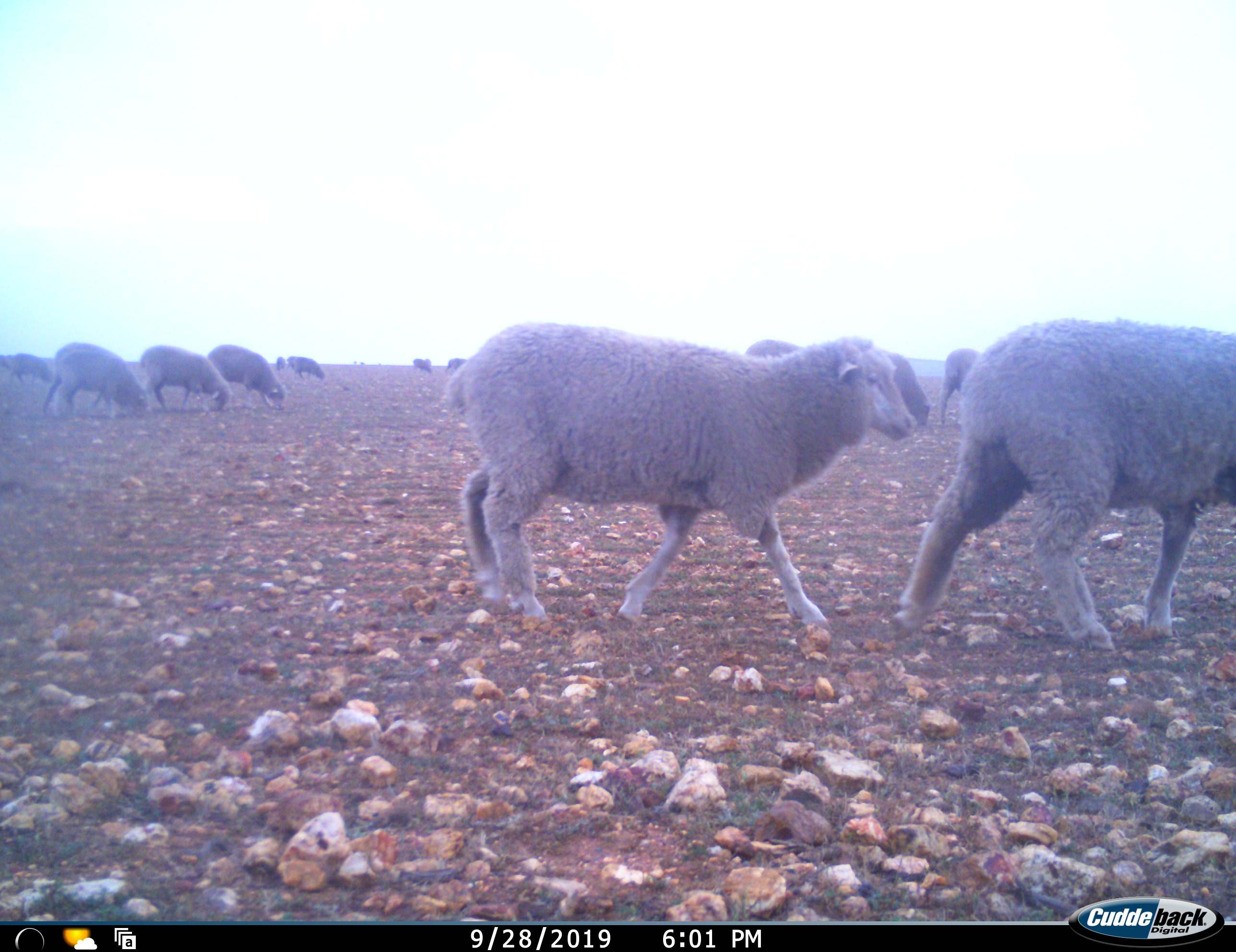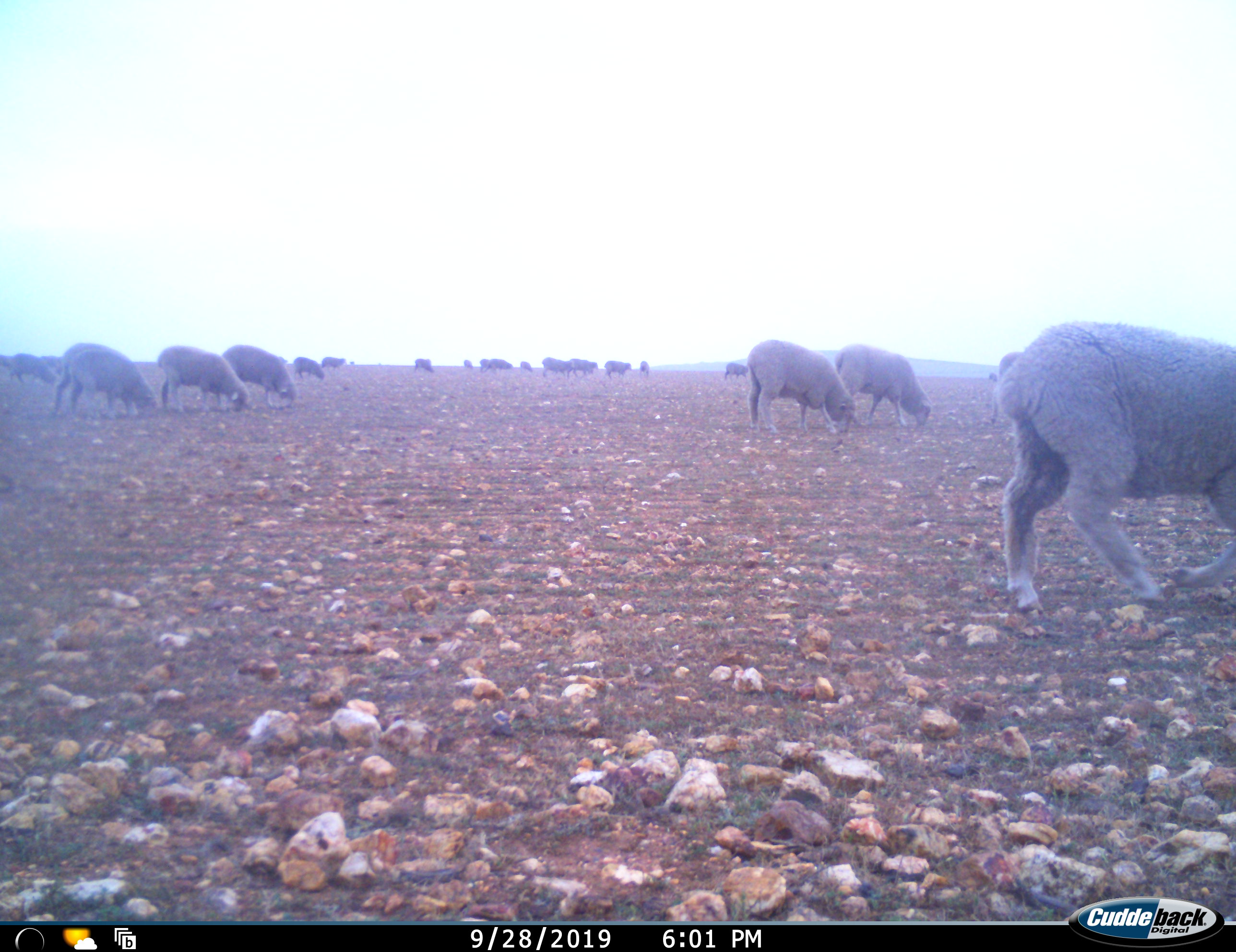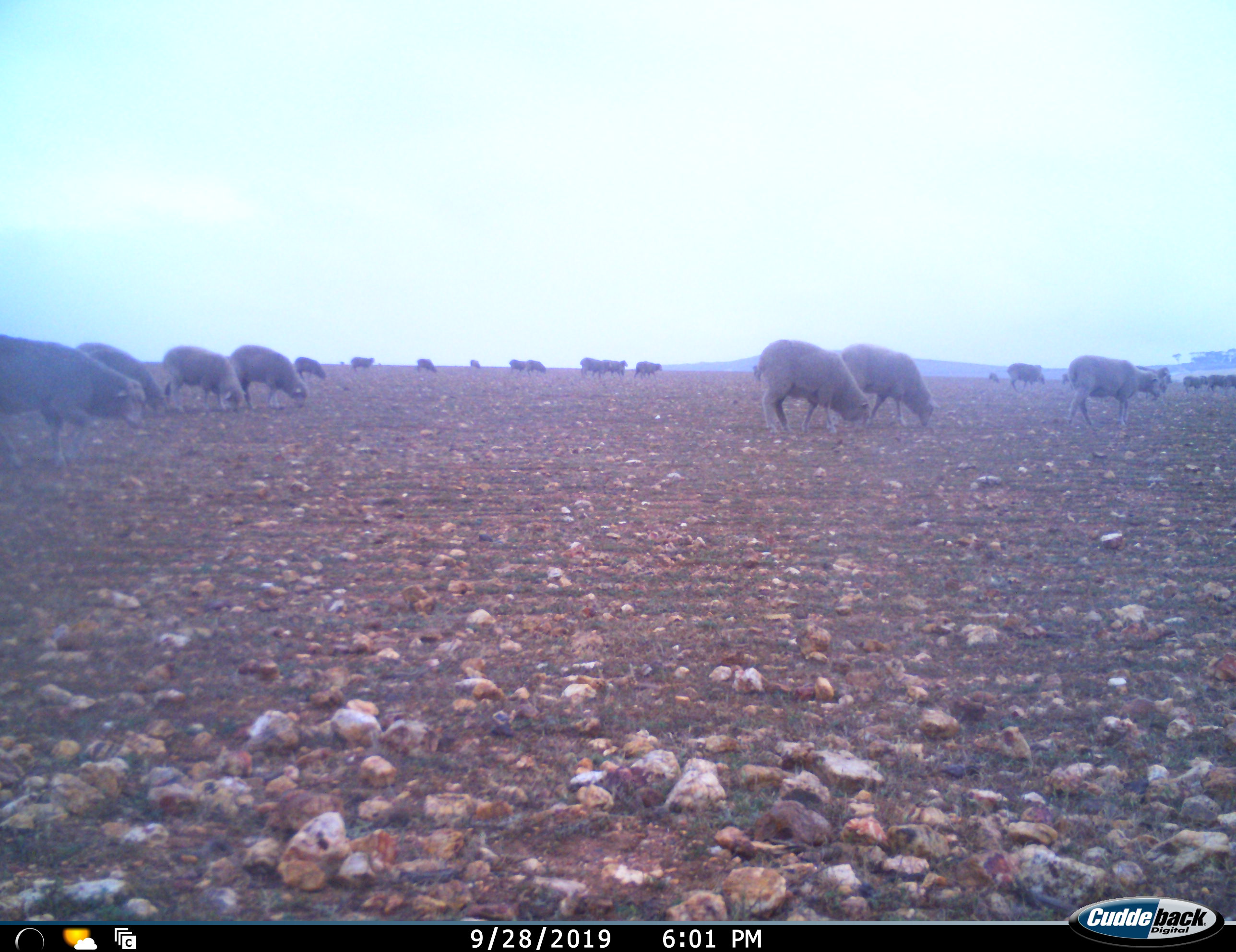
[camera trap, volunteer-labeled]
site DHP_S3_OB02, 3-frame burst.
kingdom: Animalia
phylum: Chordata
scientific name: Vertebrata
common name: domestic animal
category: domesticanimal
Domesticanimal (domestic animal) (Vertebrata), count 11-50. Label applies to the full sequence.